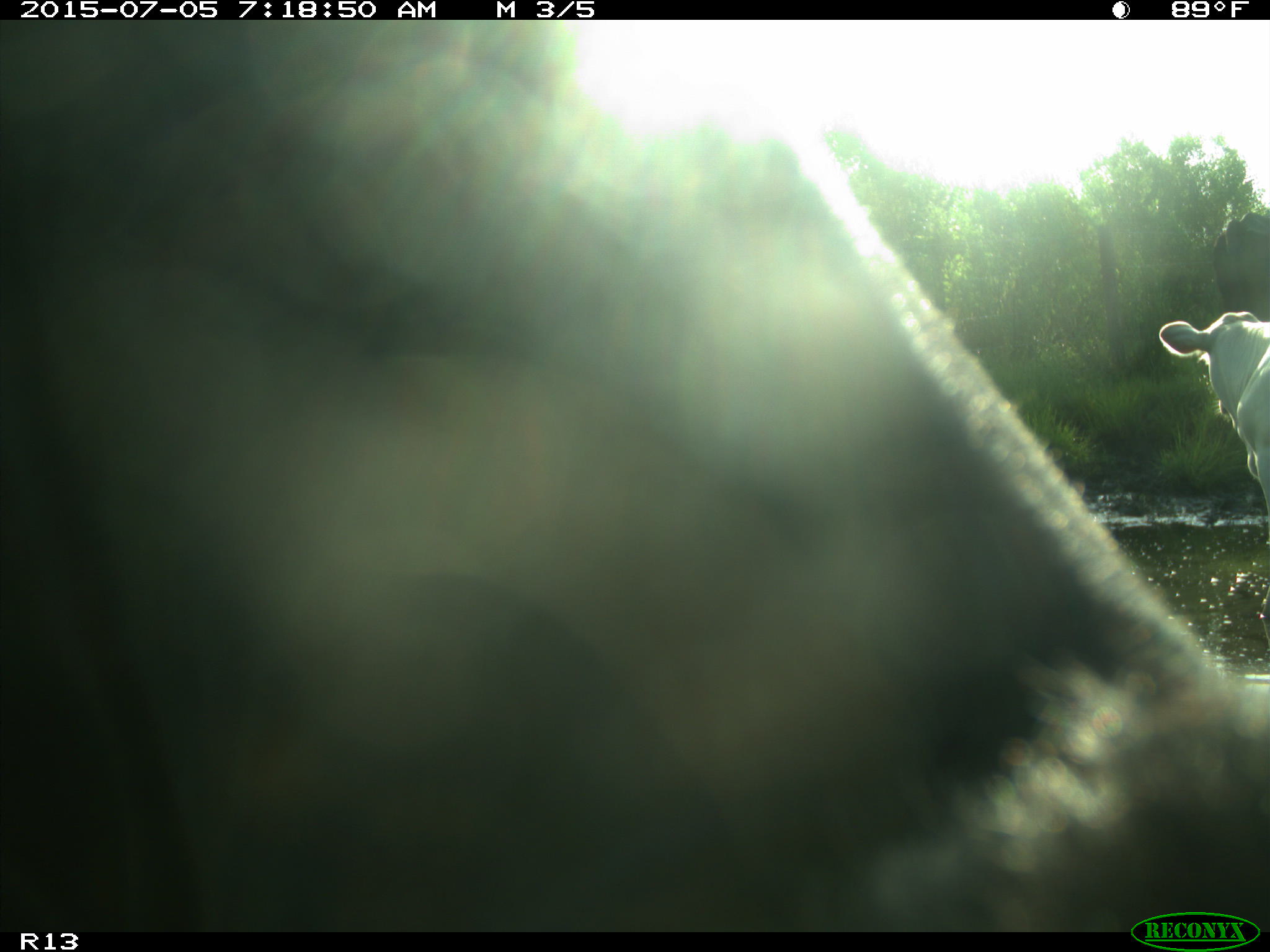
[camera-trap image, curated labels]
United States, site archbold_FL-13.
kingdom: Animalia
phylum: Chordata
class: Mammalia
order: Artiodactyla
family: Bovidae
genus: Bos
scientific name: Bos taurus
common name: domestic cow